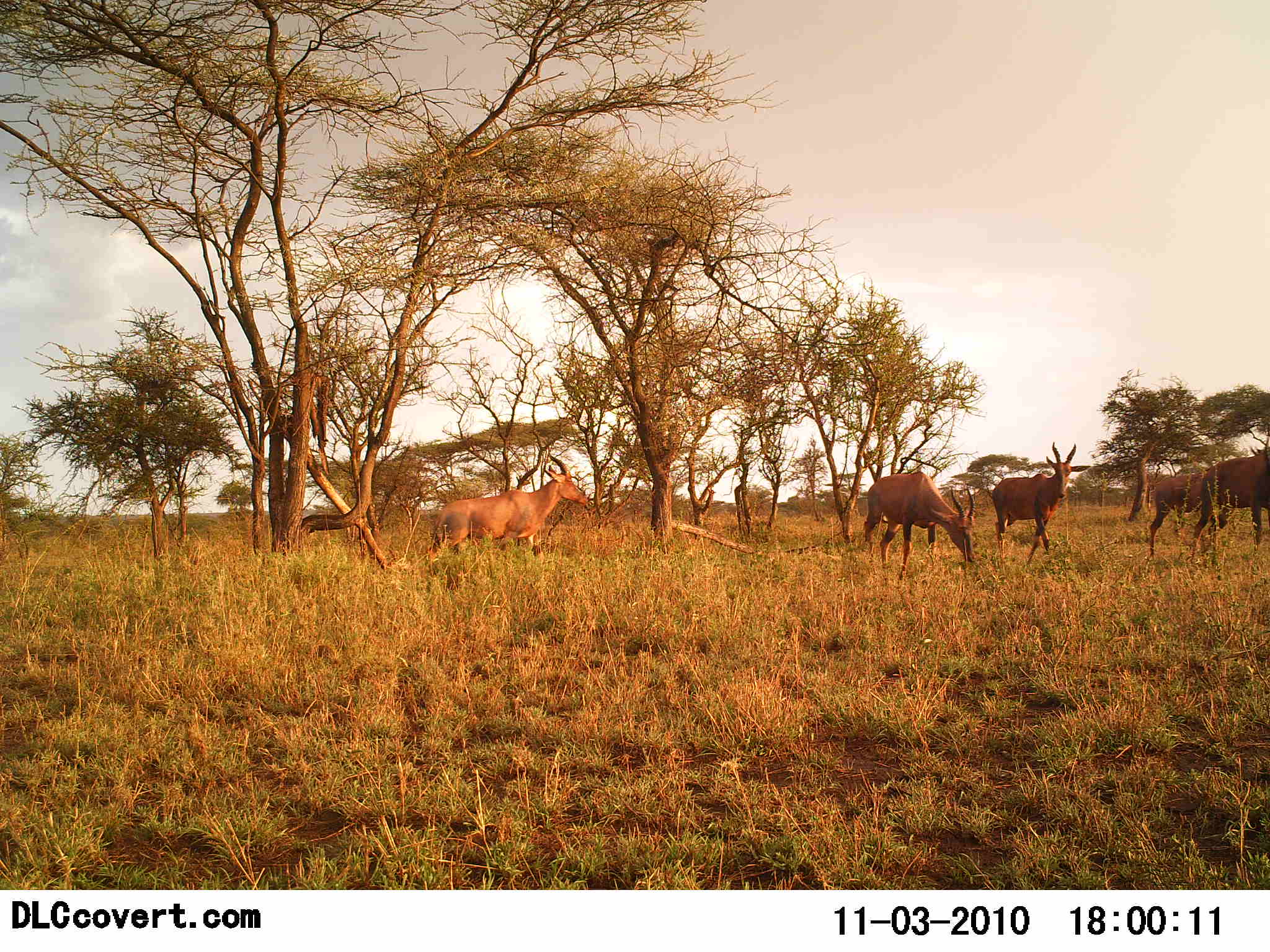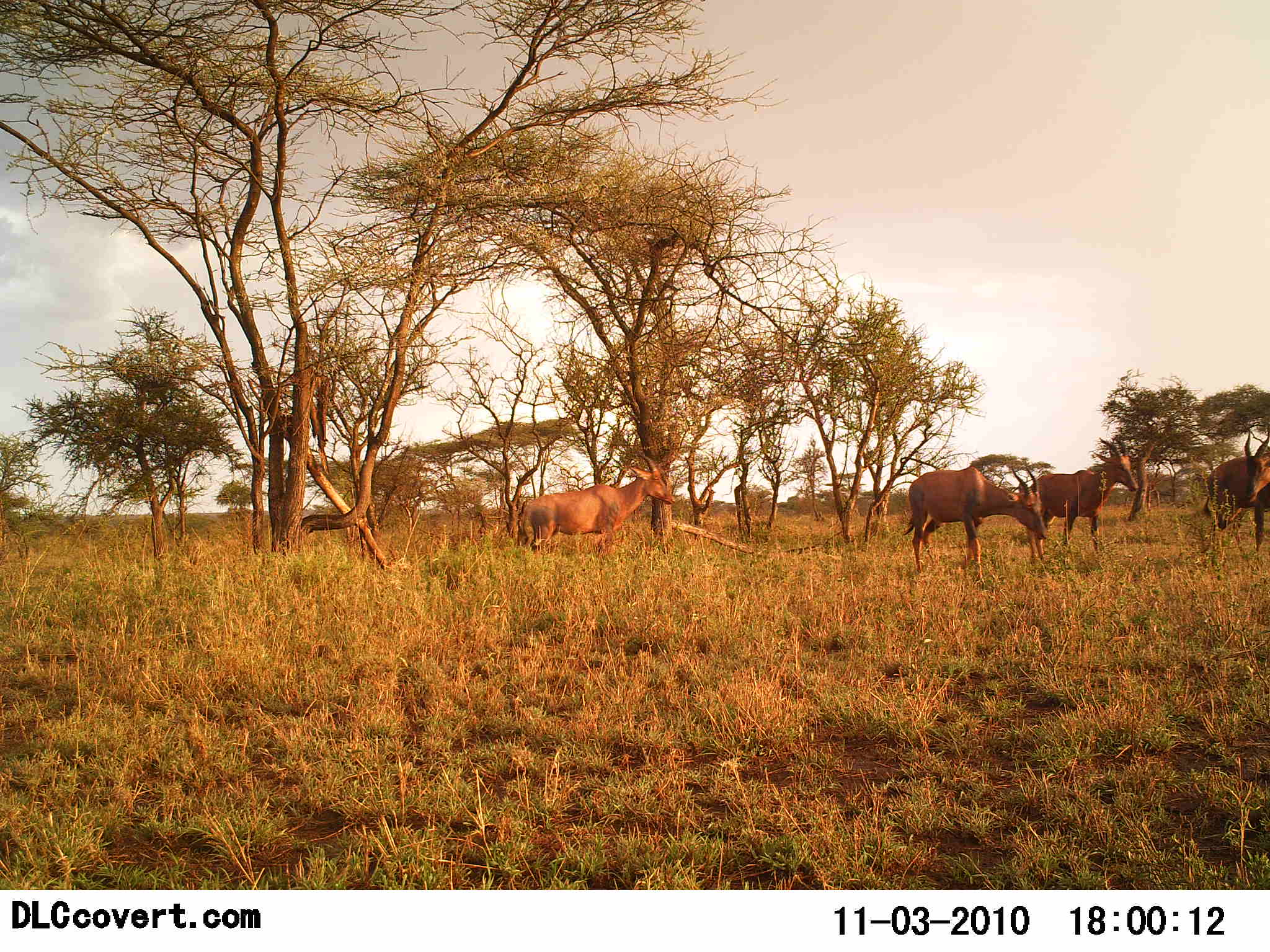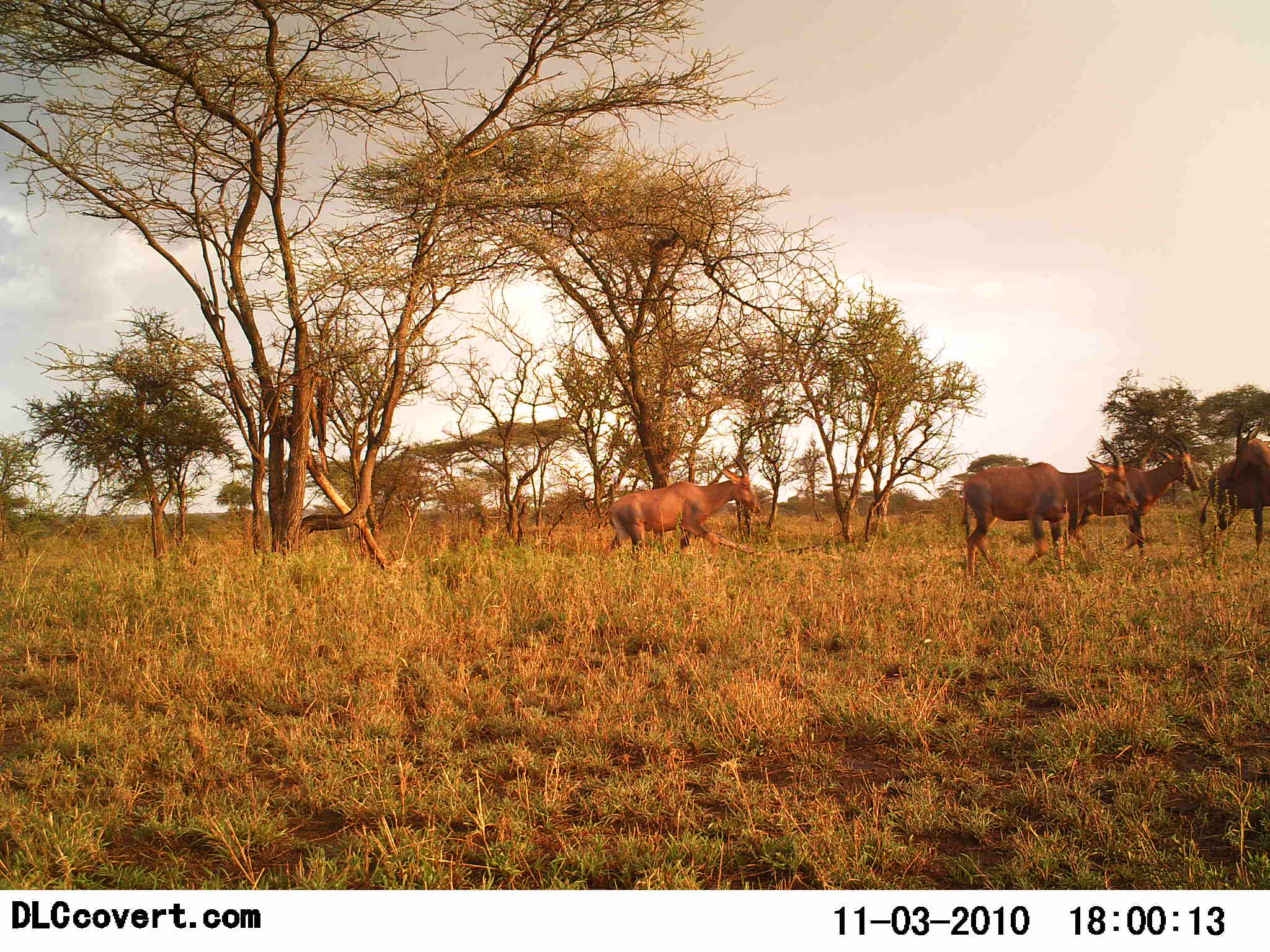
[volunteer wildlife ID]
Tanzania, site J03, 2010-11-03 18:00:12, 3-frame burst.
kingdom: Animalia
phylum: Chordata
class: Mammalia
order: Artiodactyla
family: Bovidae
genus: Damaliscus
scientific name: Damaliscus lunatus jimela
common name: topi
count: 5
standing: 31%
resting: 0%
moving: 77%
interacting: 0%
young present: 0%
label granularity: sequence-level